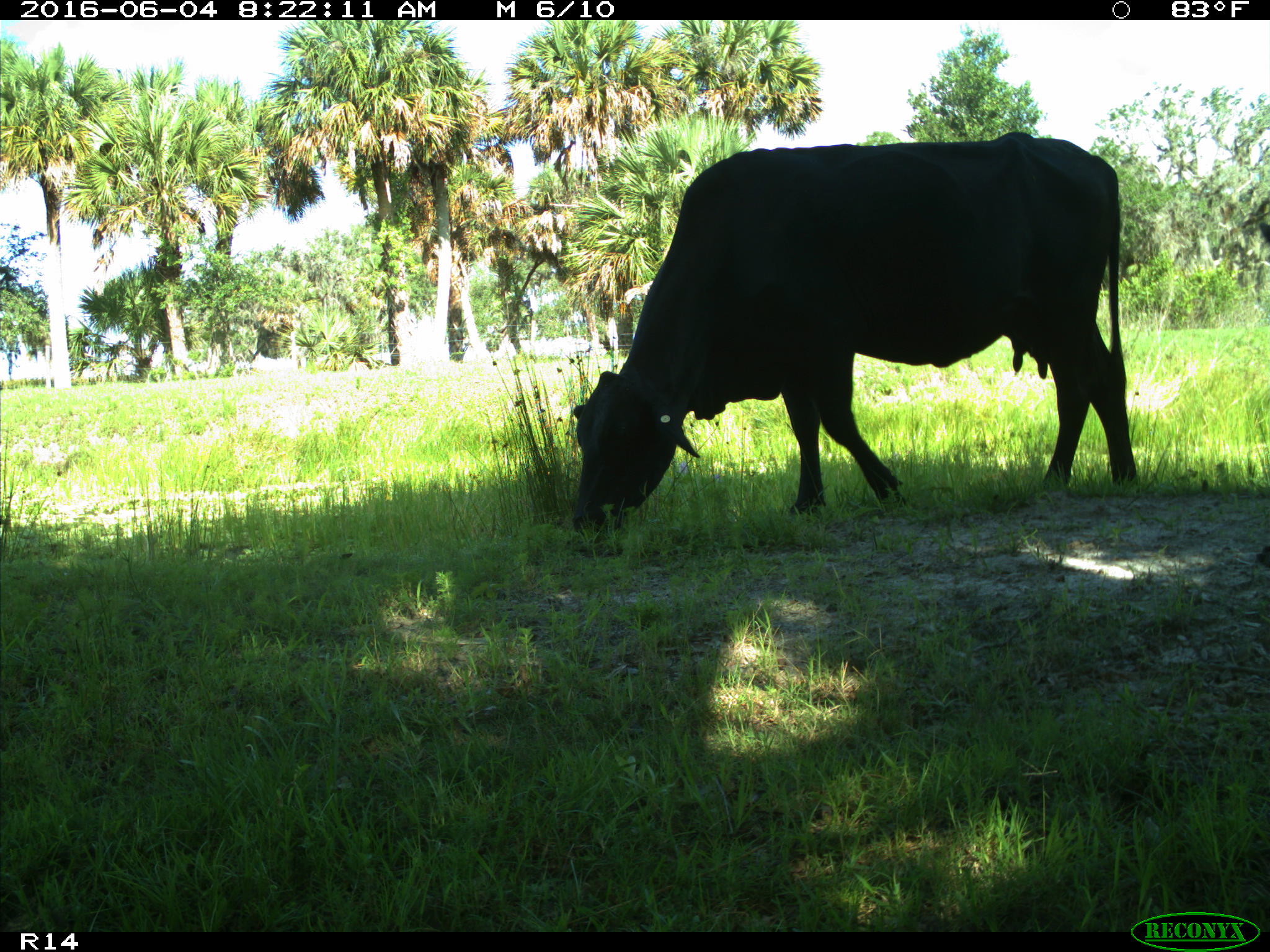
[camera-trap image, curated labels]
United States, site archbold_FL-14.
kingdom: Animalia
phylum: Chordata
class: Mammalia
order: Artiodactyla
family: Bovidae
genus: Bos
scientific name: Bos taurus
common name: domestic cow